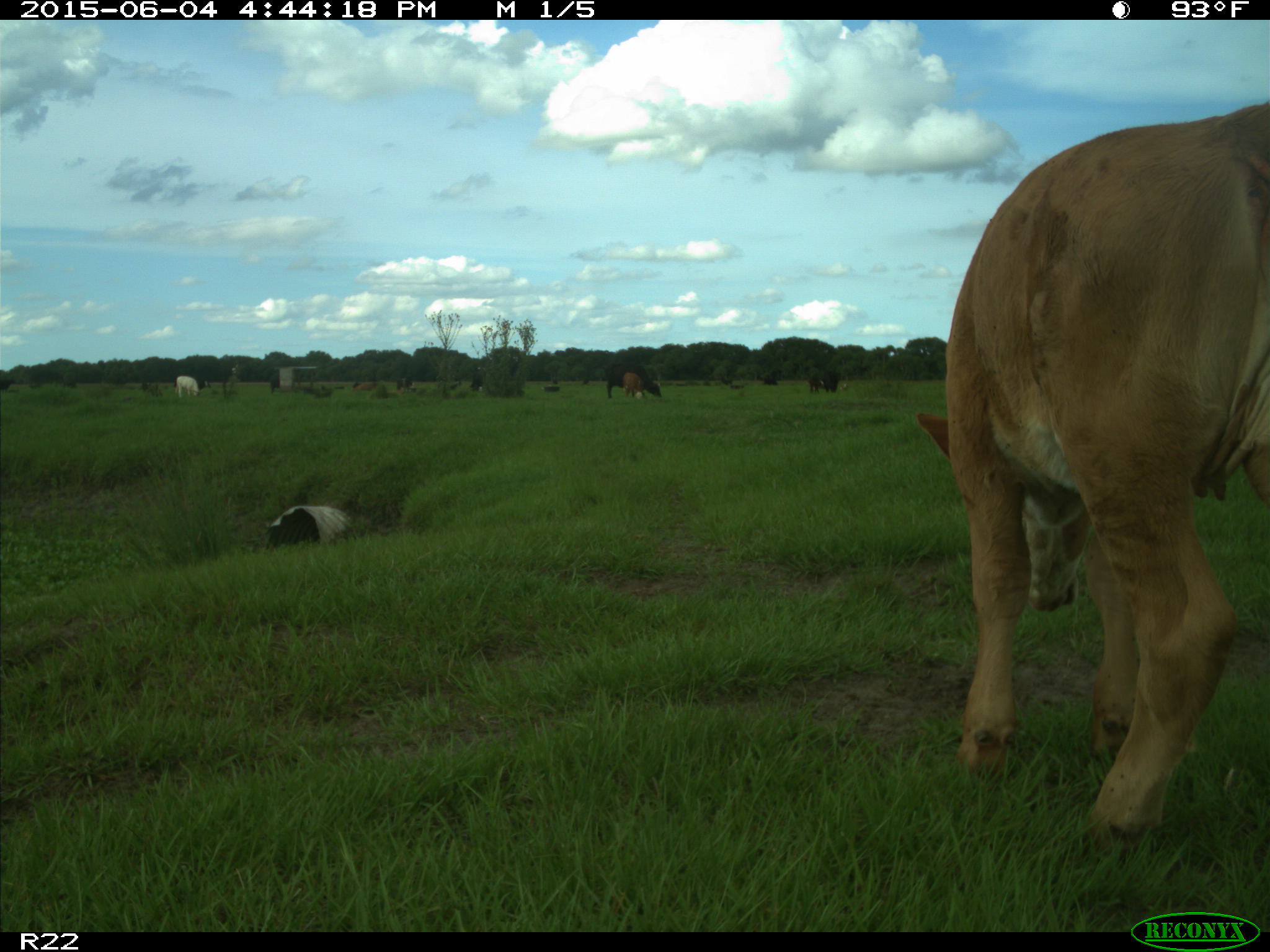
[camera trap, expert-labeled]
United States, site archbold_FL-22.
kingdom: Animalia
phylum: Chordata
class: Mammalia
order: Artiodactyla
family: Bovidae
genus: Bos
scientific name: Bos taurus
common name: domestic cow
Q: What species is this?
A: Bos taurus (domestic cow).